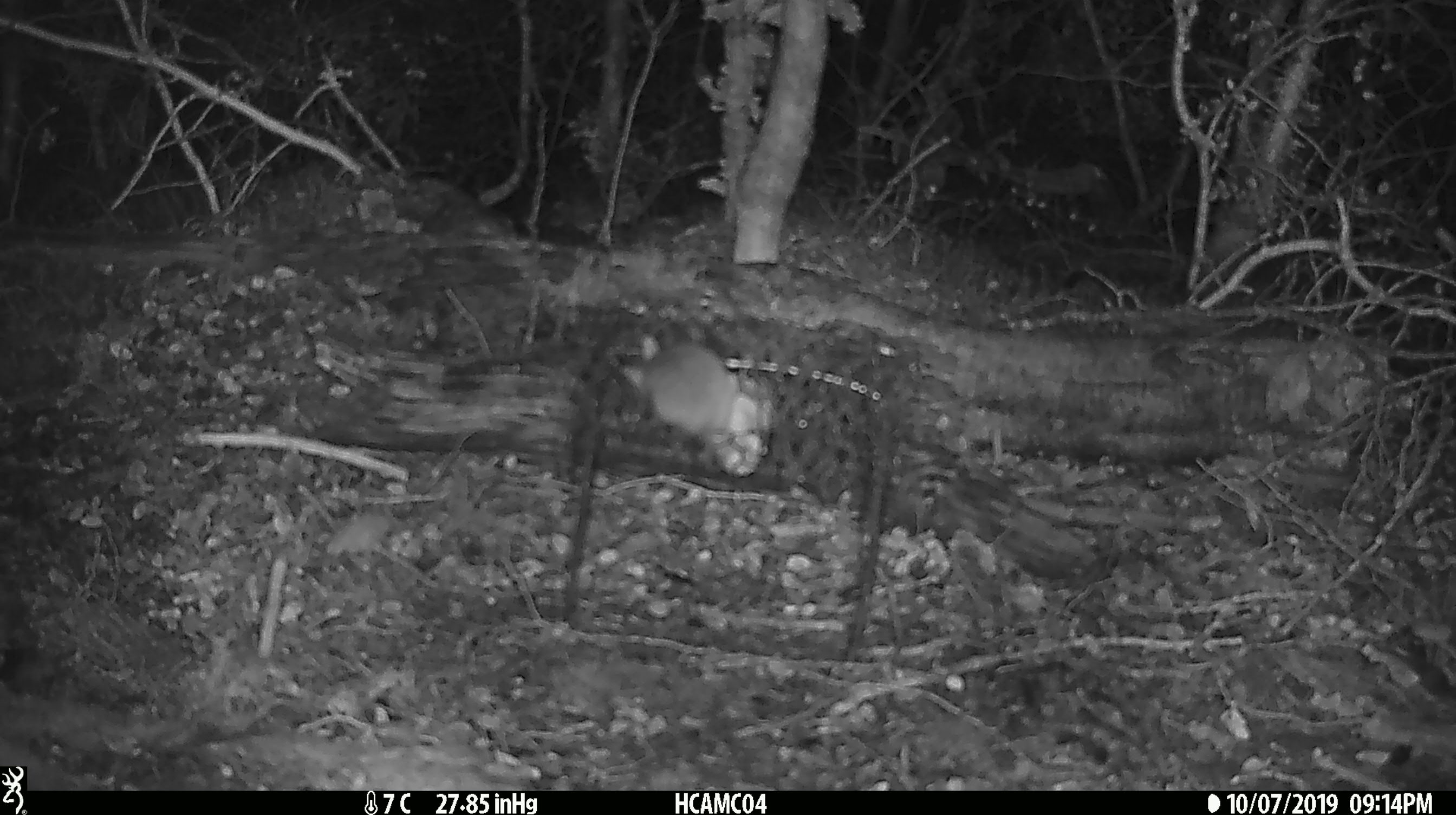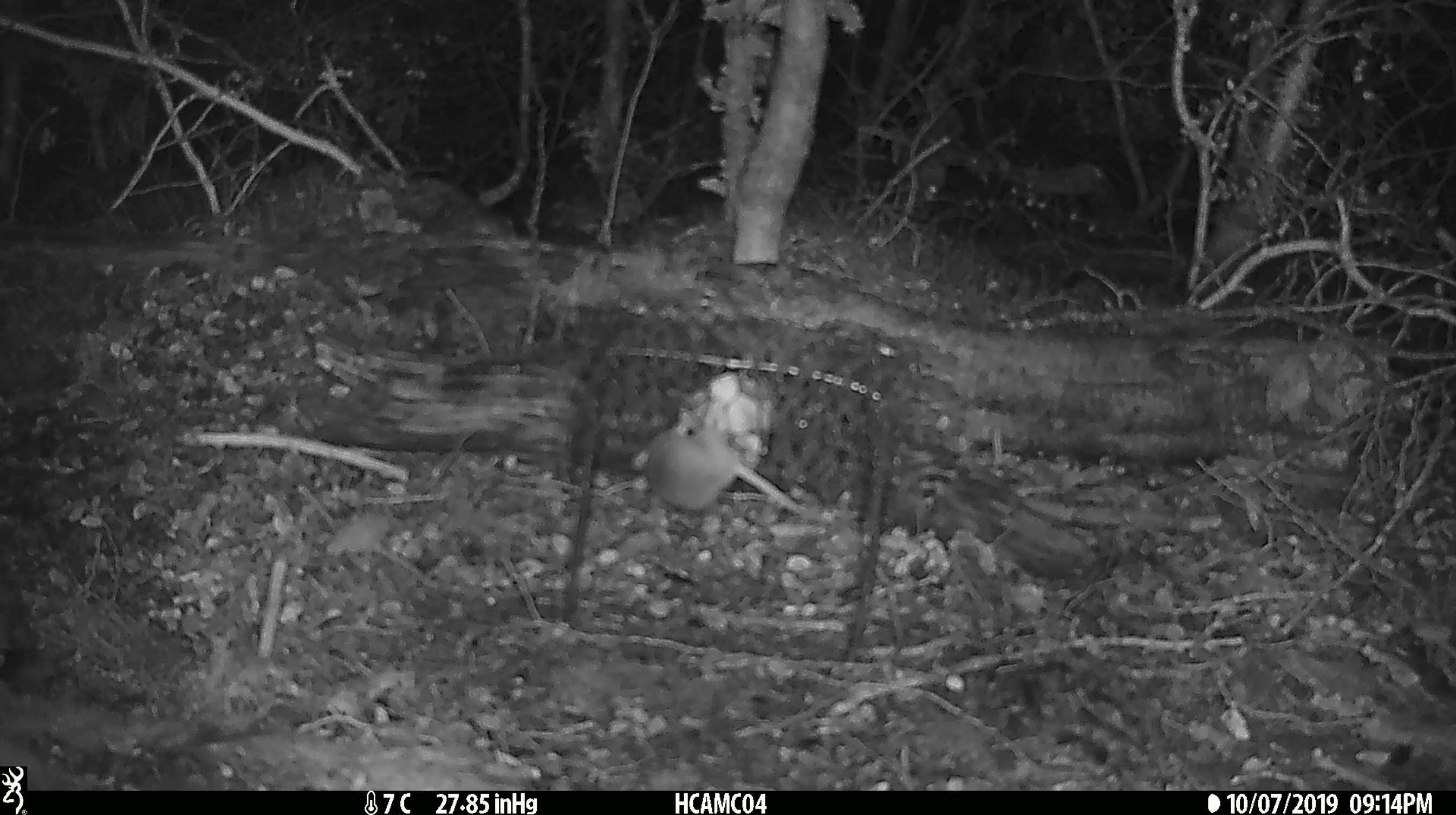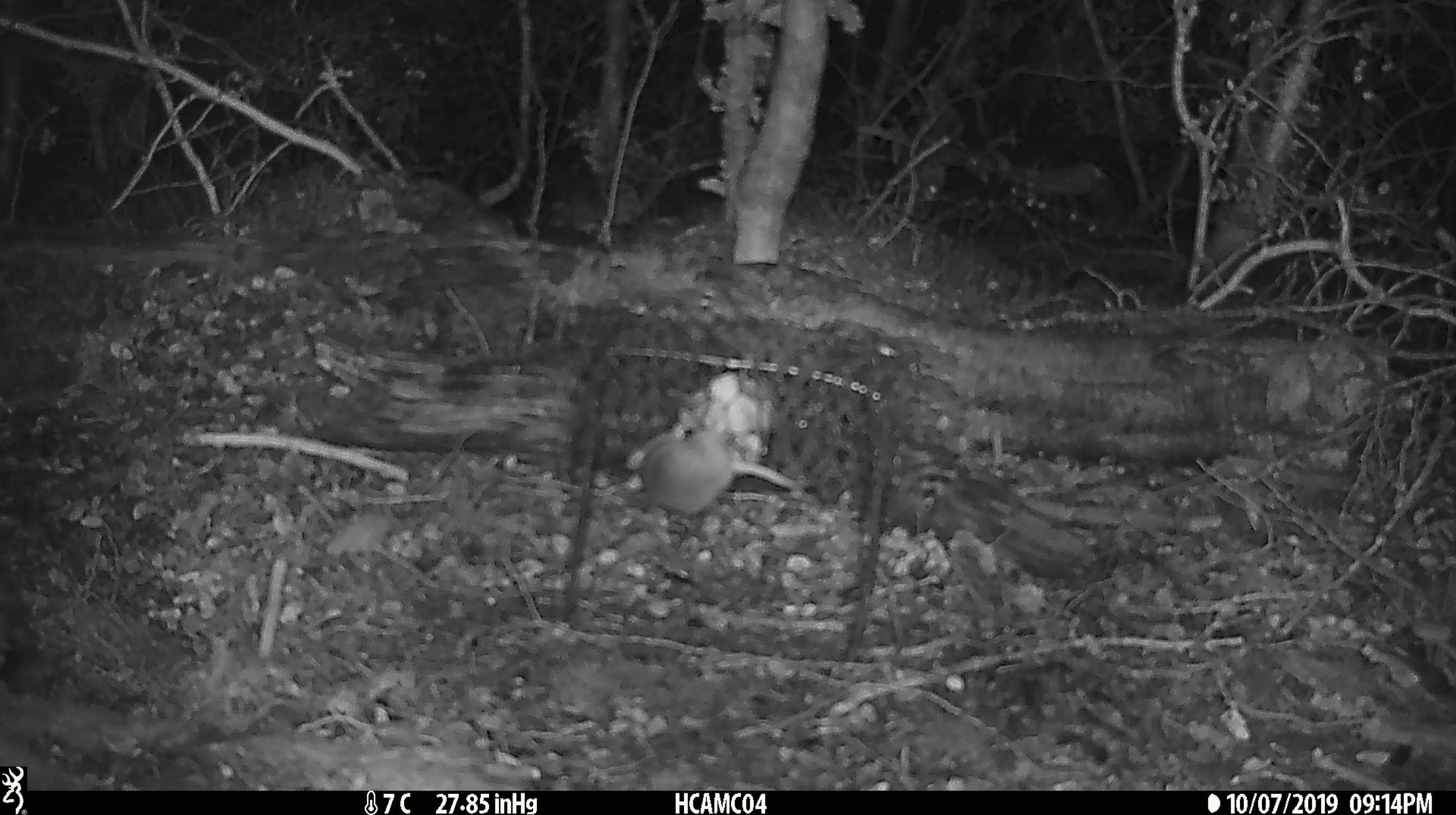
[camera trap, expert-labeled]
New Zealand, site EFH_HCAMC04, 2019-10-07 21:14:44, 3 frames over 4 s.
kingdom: Animalia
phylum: Chordata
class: Mammalia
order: Rodentia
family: Muridae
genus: Mus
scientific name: Mus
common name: mouse